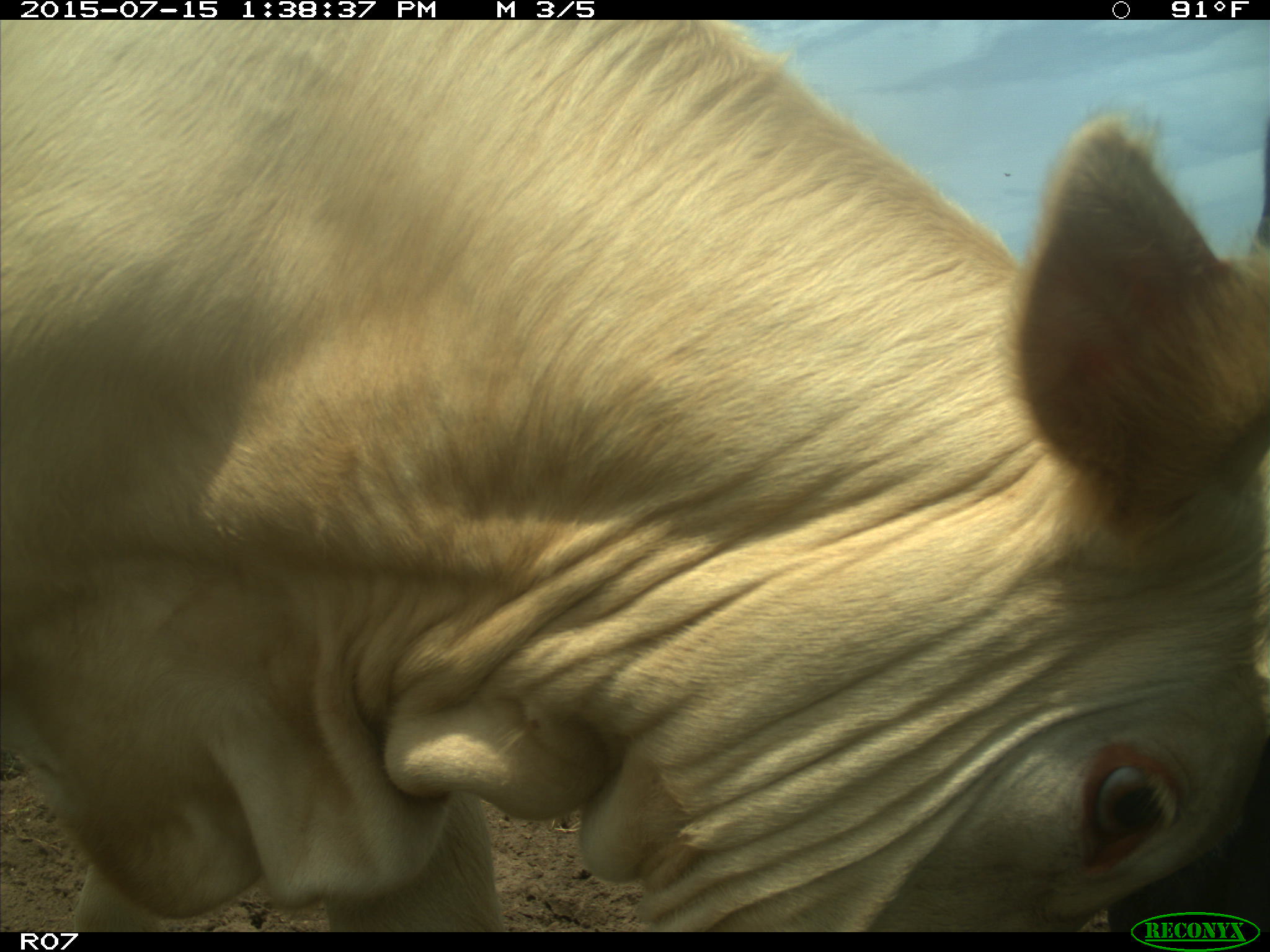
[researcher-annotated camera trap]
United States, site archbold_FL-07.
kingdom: Animalia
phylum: Chordata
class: Mammalia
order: Artiodactyla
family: Bovidae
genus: Bos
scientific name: Bos taurus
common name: domestic cow